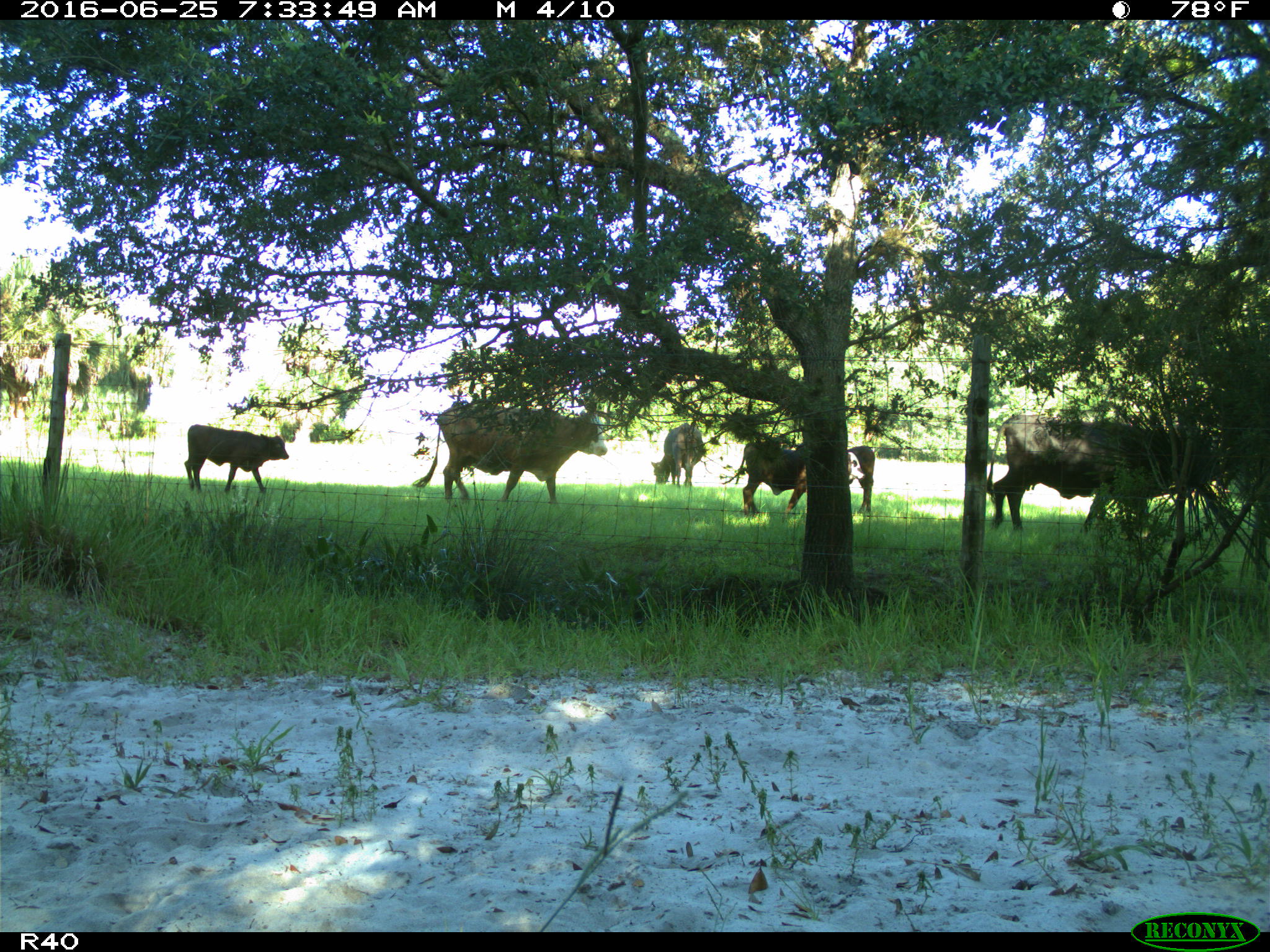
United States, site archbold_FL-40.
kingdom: Animalia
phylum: Chordata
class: Mammalia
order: Artiodactyla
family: Bovidae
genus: Bos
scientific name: Bos taurus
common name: domestic cow